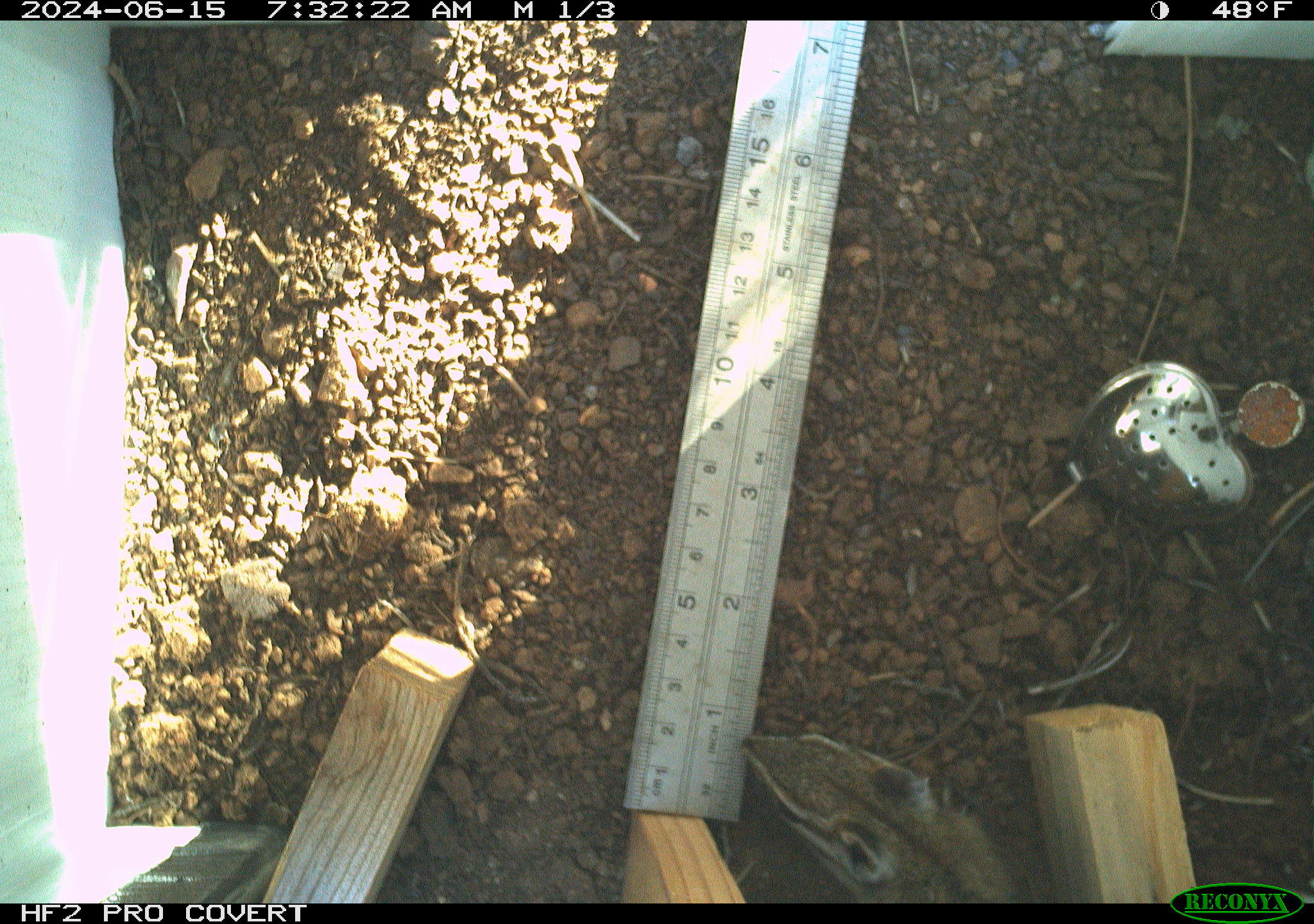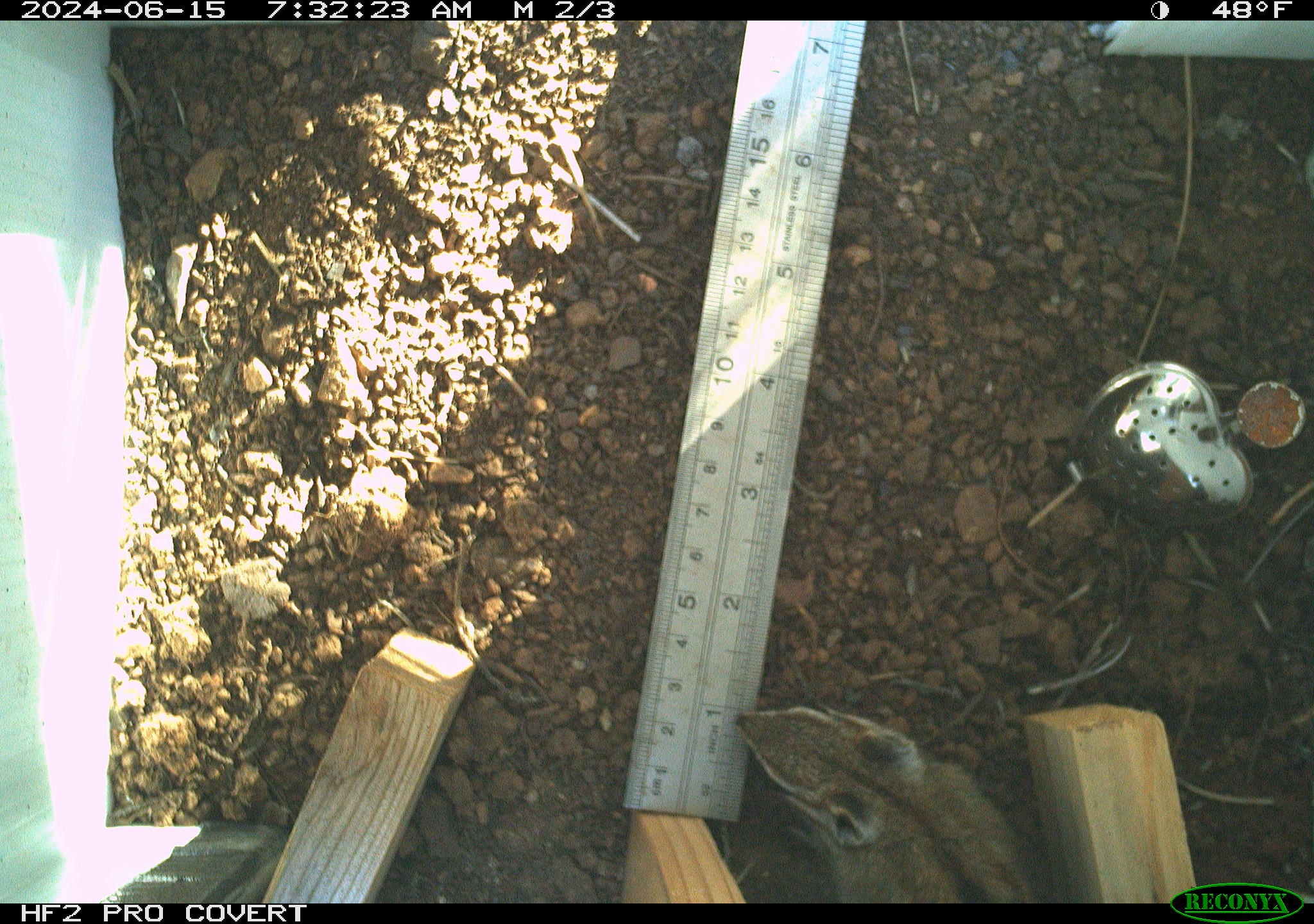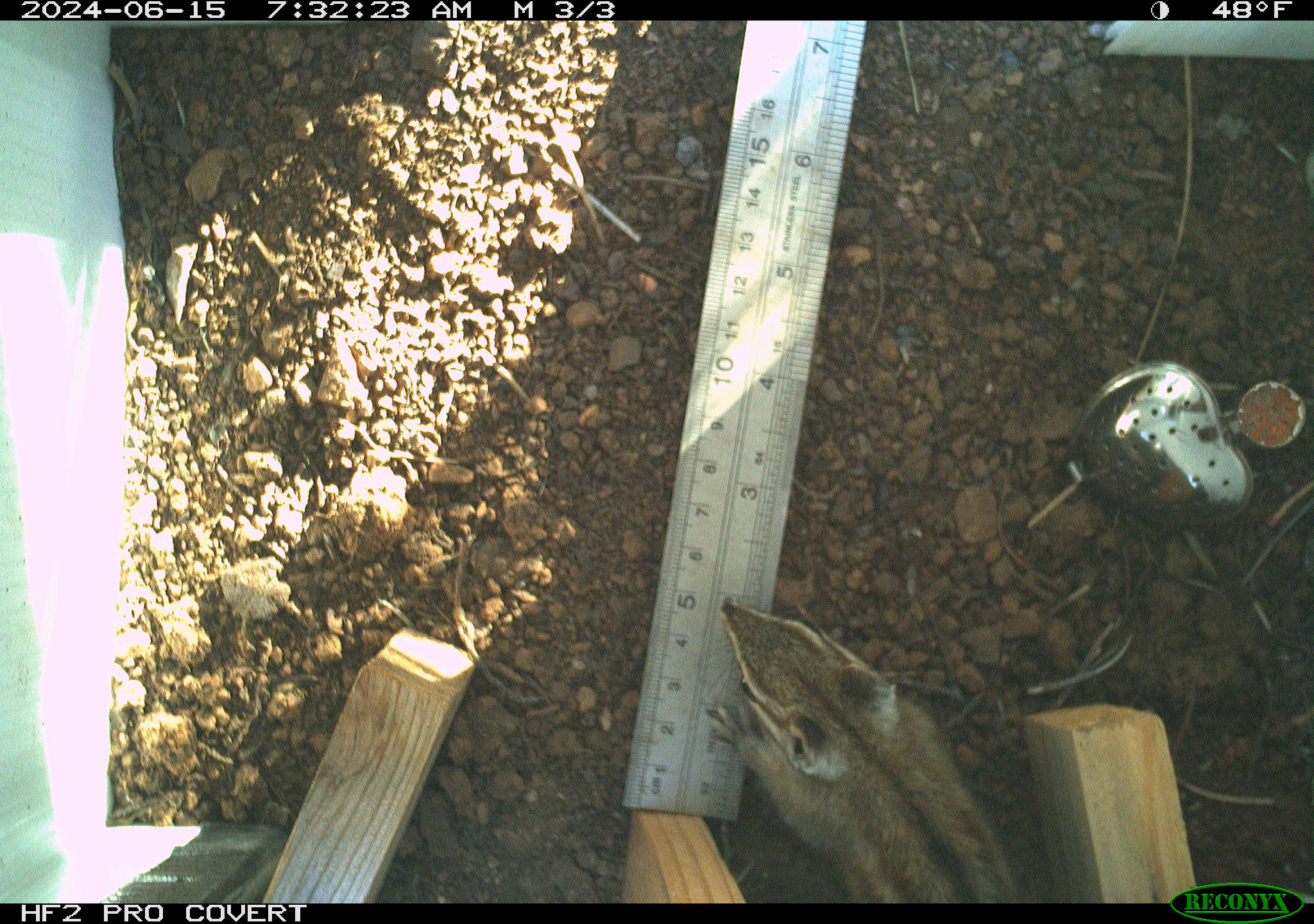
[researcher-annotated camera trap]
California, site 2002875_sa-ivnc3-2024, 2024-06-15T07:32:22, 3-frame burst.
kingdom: Animalia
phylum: Chordata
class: Mammalia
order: Rodentia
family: Sciuridae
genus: Neotamias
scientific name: Neotamias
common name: western chipmunks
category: neotamias species